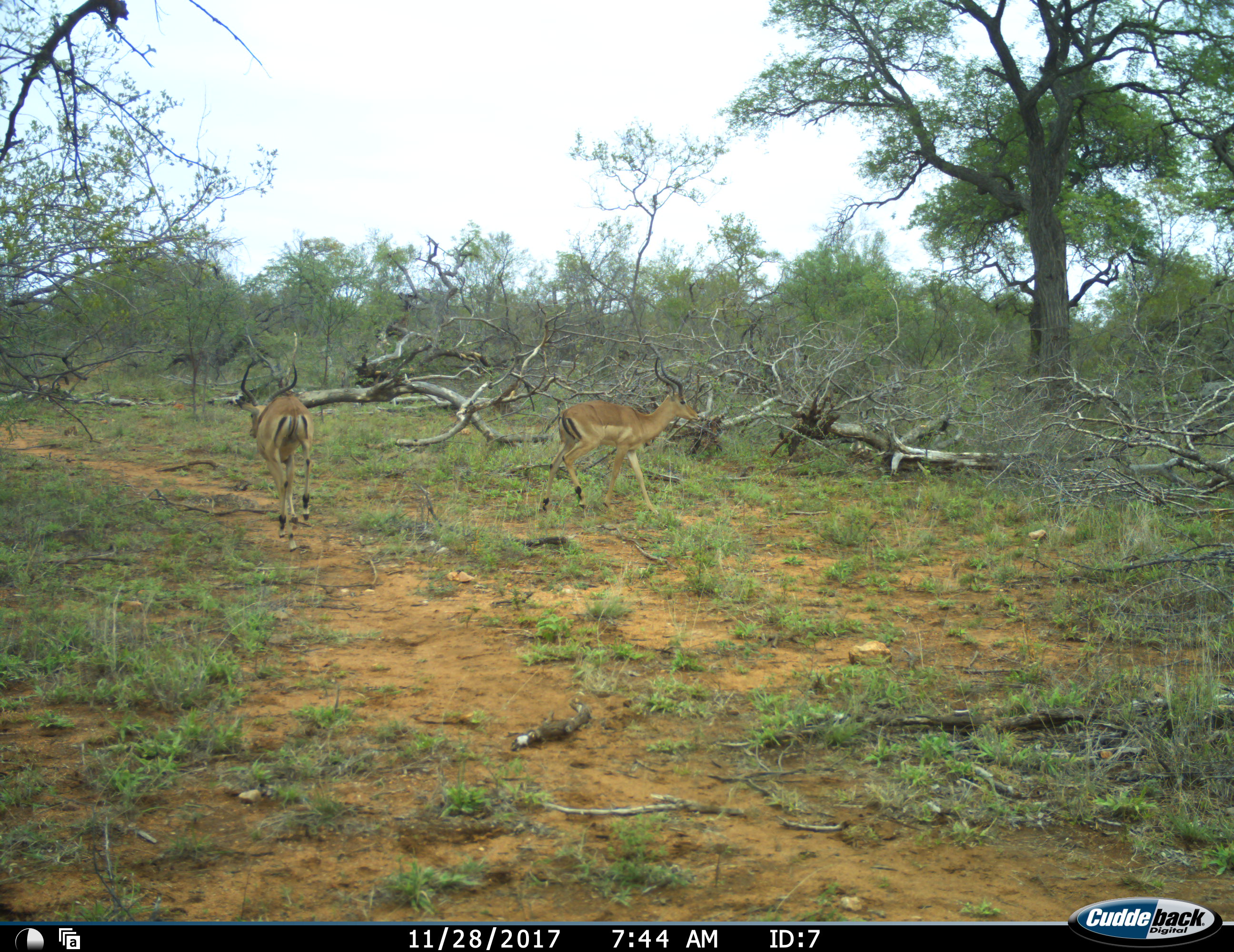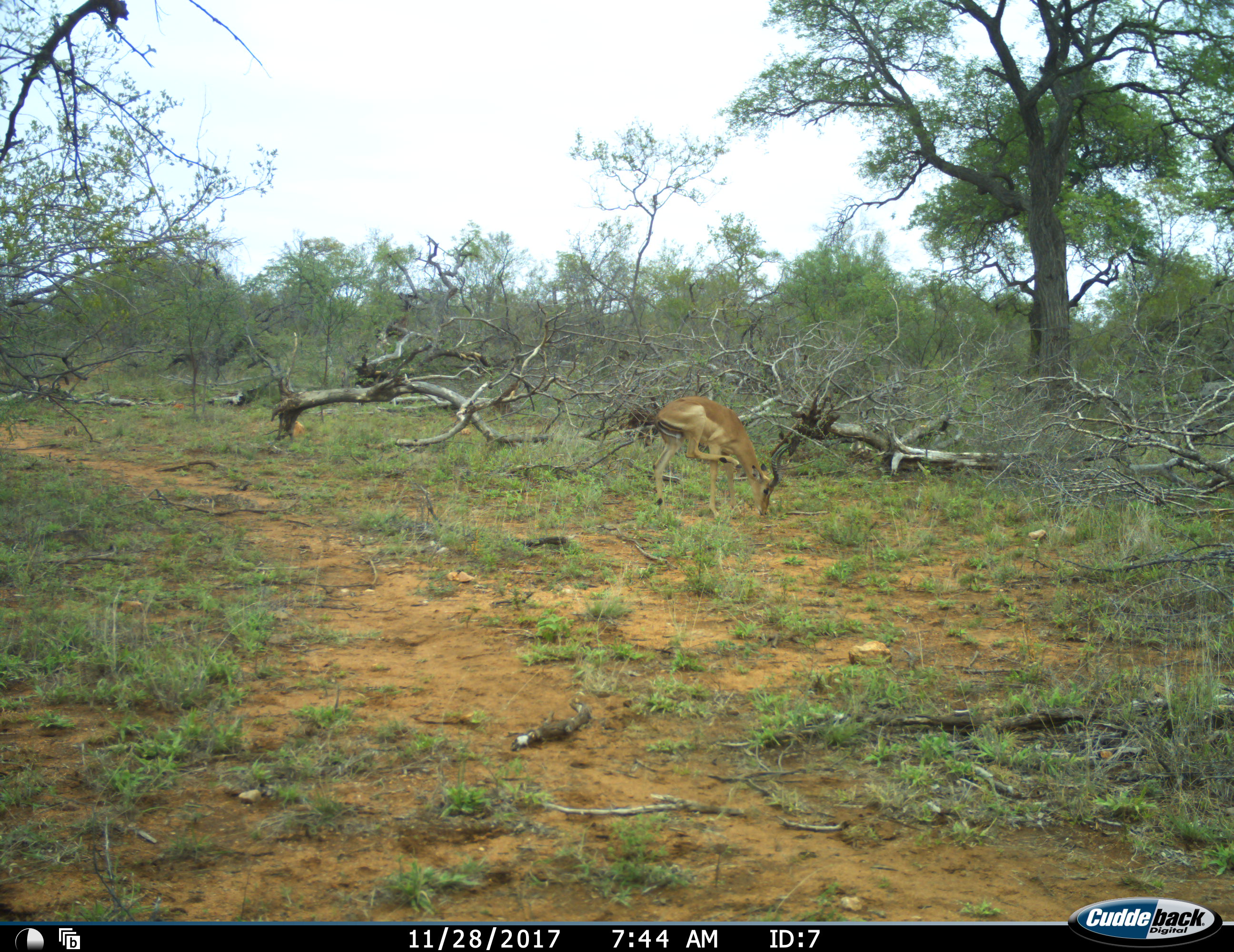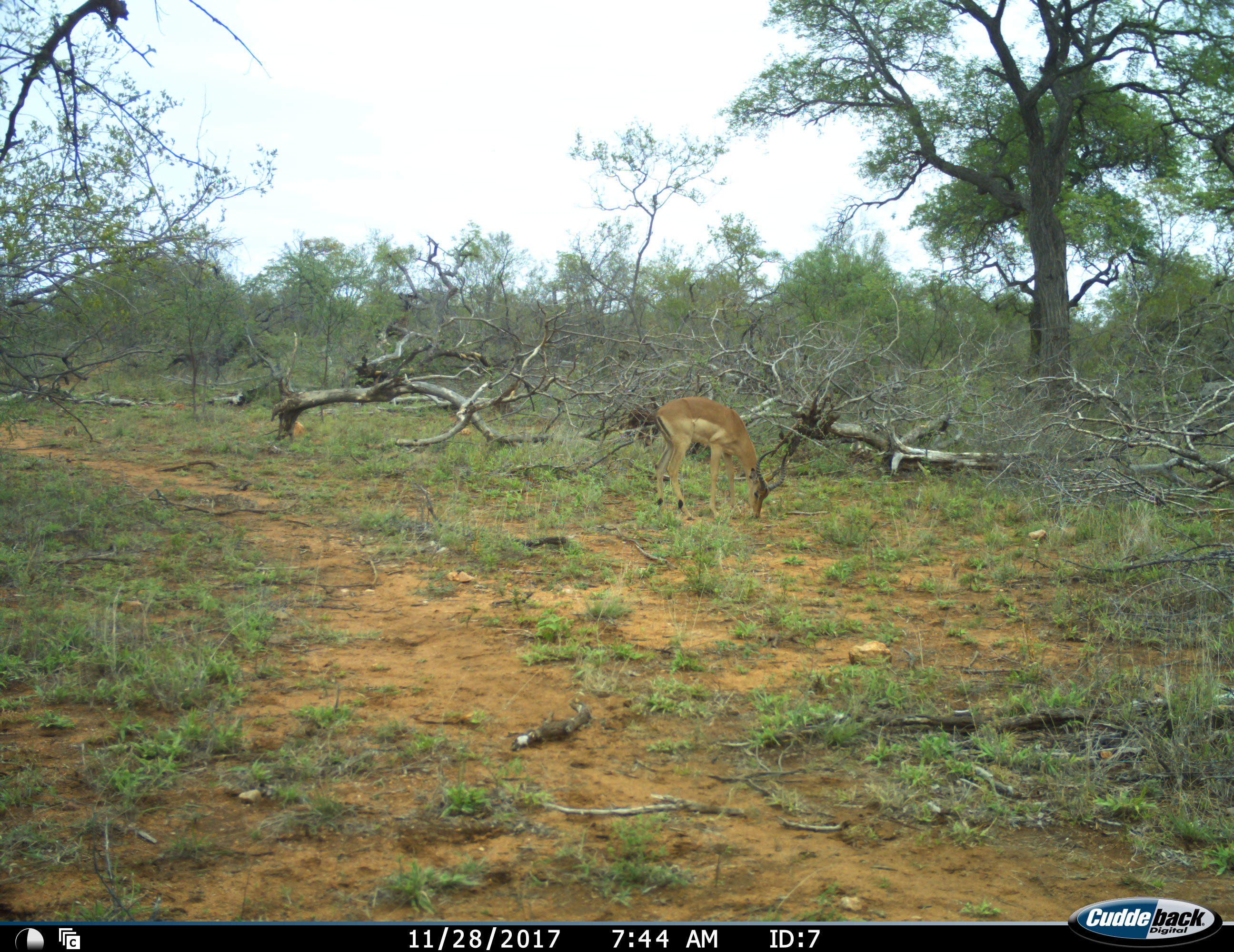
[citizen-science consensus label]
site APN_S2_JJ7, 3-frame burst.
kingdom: Animalia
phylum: Chordata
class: Mammalia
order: Artiodactyla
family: Bovidae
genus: Aepyceros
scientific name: Aepyceros melampus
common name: impala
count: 2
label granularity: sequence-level